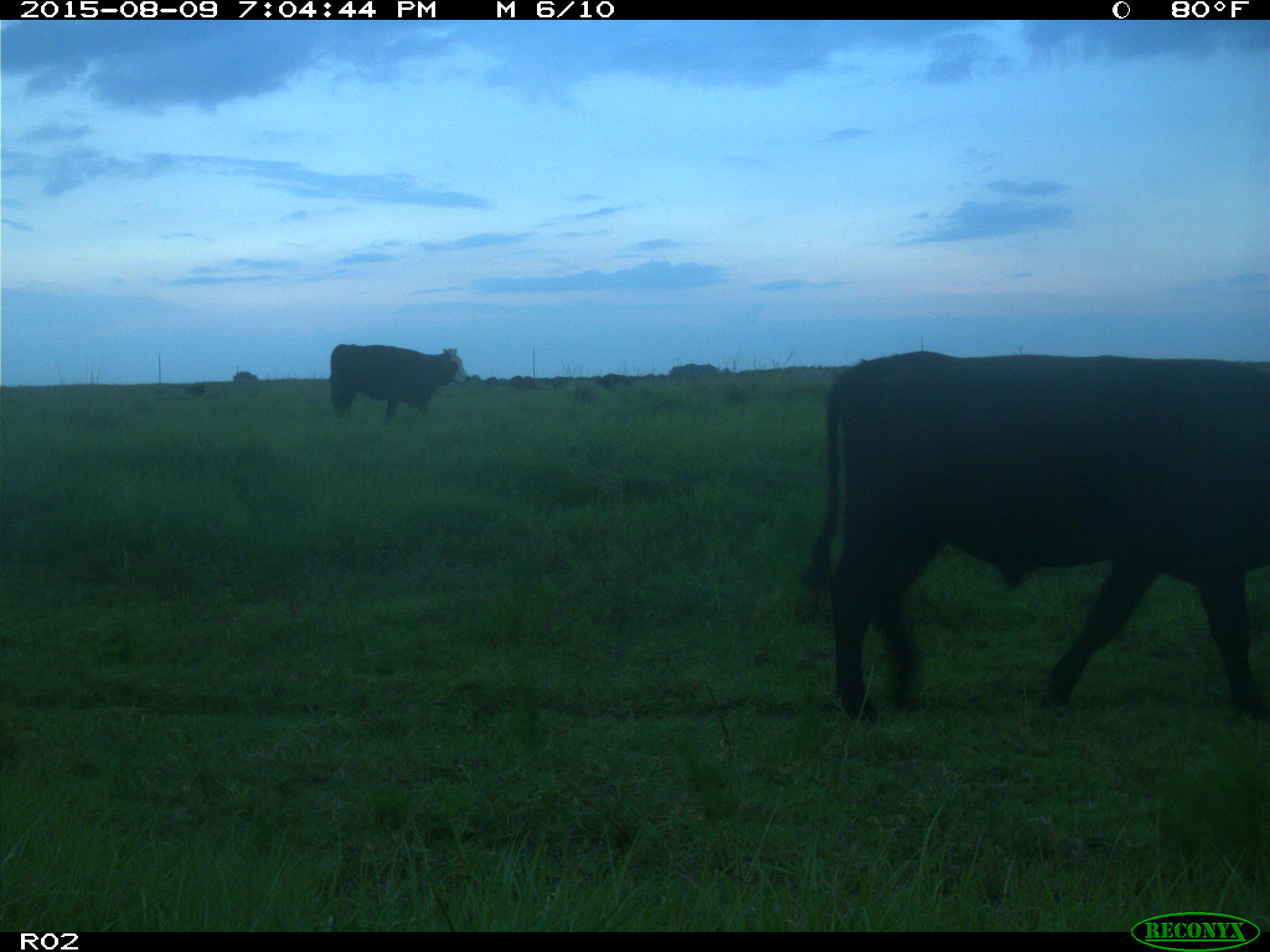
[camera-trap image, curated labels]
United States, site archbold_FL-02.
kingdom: Animalia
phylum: Chordata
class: Mammalia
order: Artiodactyla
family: Bovidae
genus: Bos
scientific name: Bos taurus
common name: domestic cow